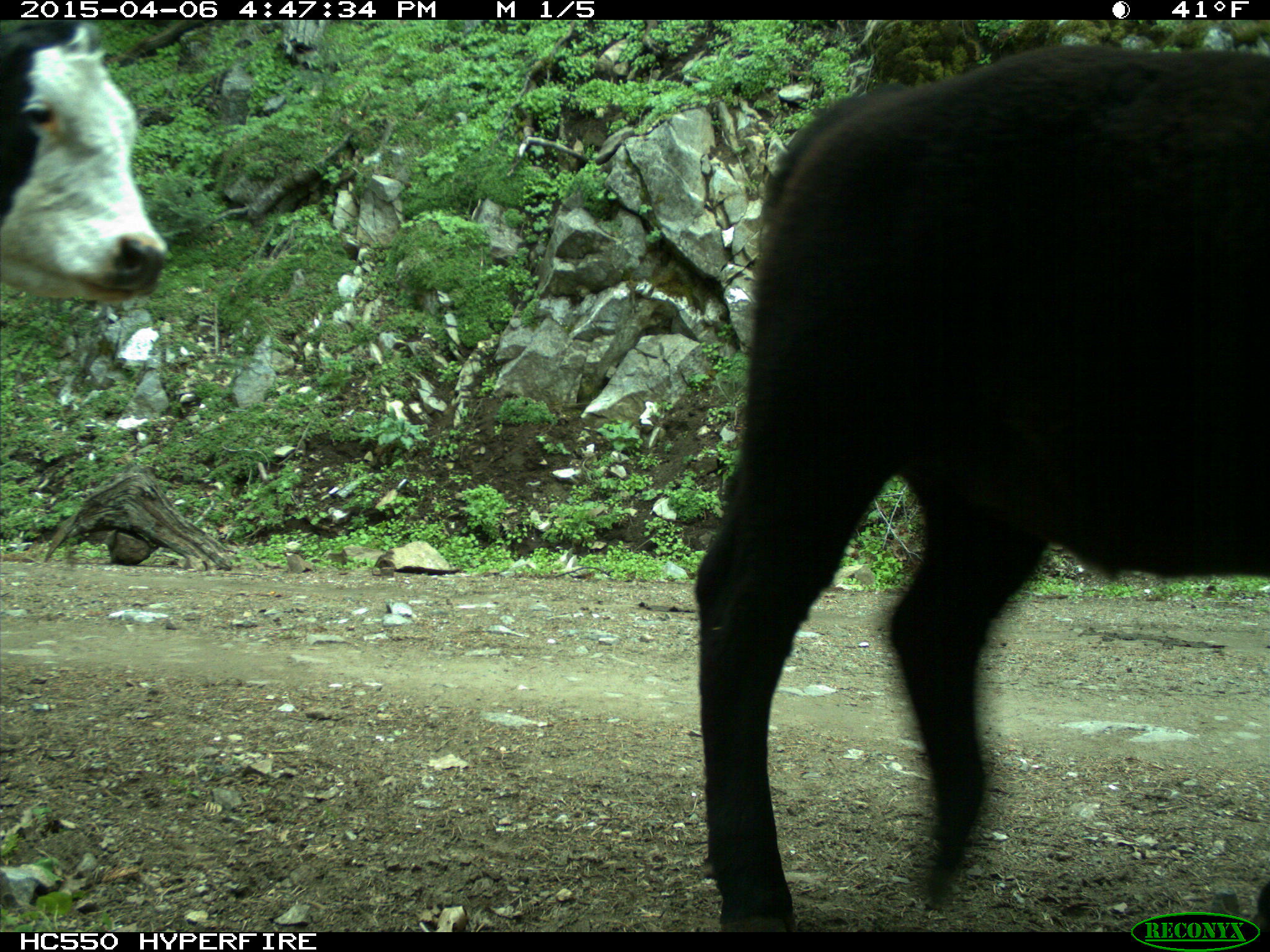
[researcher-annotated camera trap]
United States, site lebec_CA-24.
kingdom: Animalia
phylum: Chordata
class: Mammalia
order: Artiodactyla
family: Bovidae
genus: Bos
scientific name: Bos taurus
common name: domestic cow